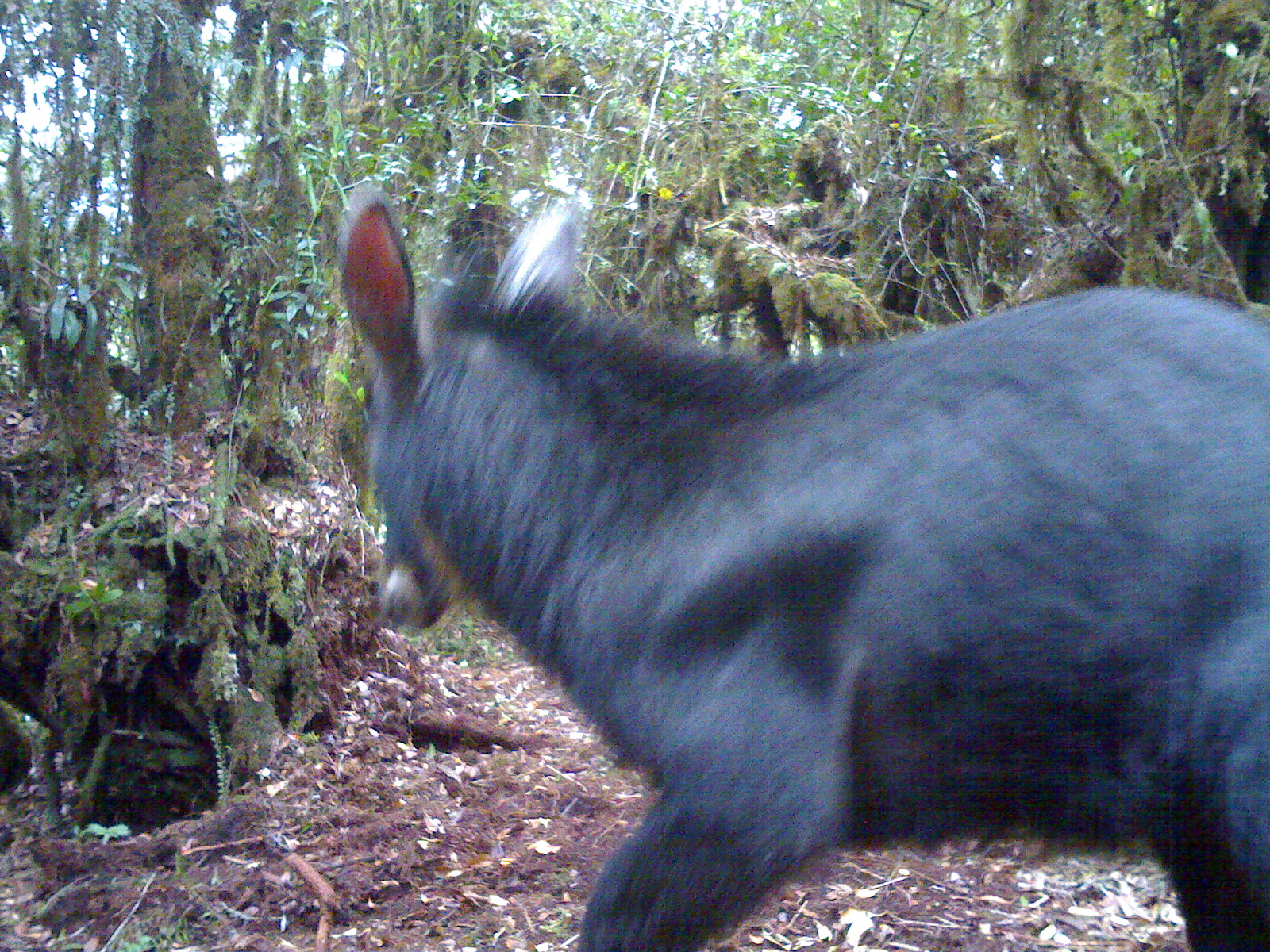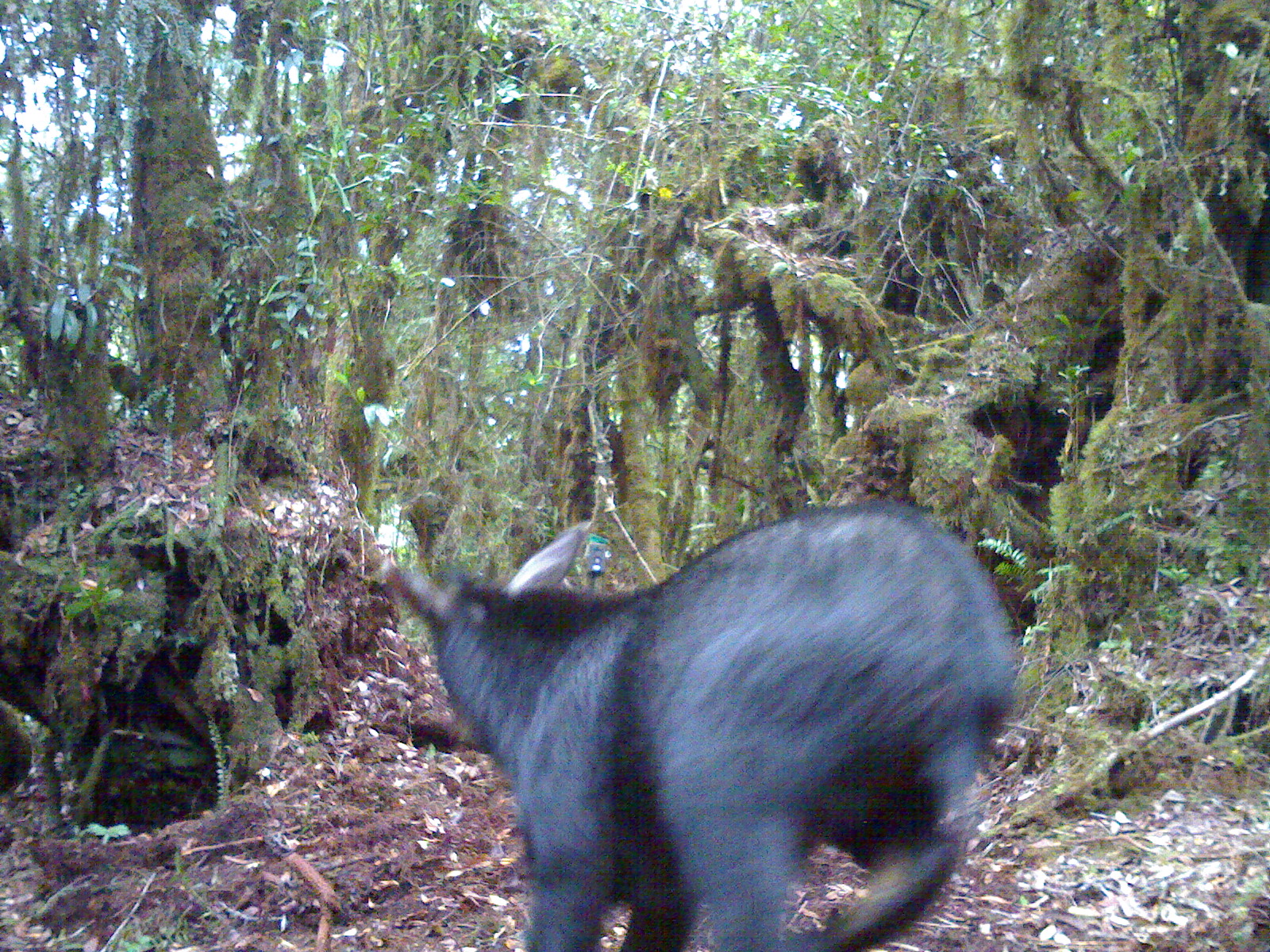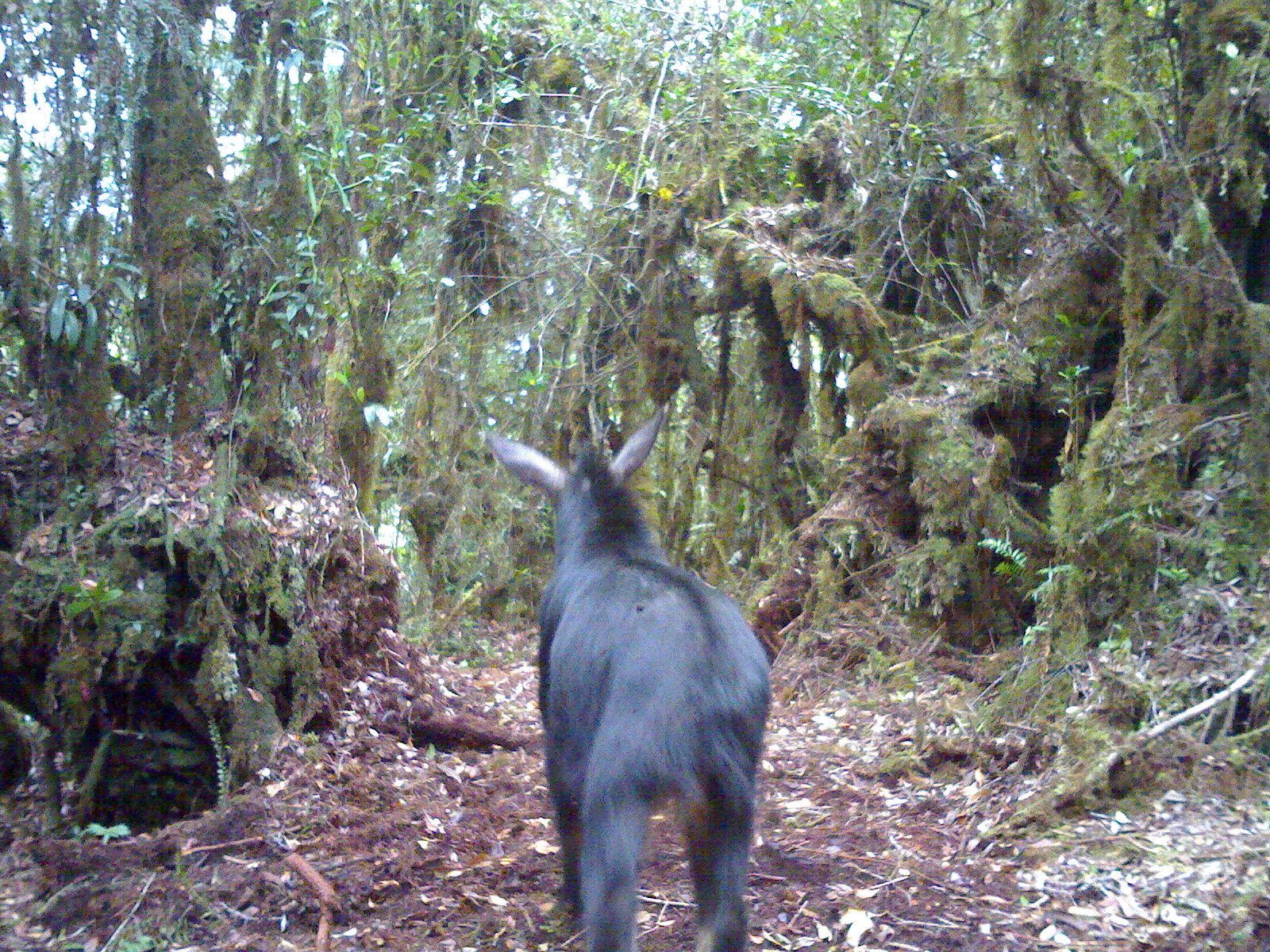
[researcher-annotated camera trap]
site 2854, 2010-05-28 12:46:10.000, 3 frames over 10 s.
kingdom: Animalia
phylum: Chordata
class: Mammalia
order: Artiodactyla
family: Bovidae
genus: Capricornis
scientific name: Capricornis sumatraensis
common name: southern serow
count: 1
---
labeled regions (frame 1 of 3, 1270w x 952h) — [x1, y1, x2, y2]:
capricornis sumatraensis: [334, 180, 1269, 950]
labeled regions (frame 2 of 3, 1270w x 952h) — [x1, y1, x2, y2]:
capricornis sumatraensis: [376, 496, 1018, 947]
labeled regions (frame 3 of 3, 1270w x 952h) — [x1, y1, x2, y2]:
capricornis sumatraensis: [487, 408, 770, 946]